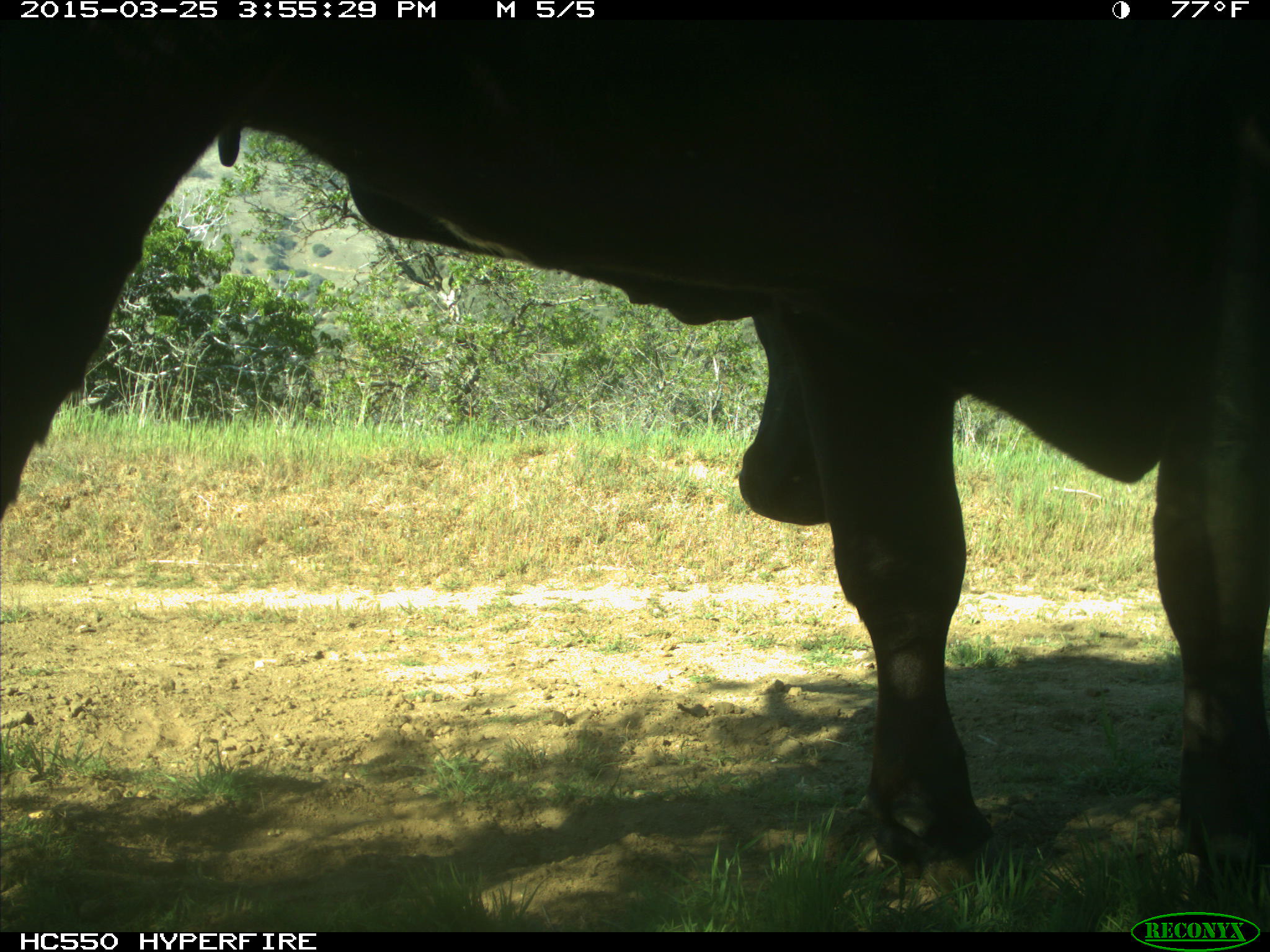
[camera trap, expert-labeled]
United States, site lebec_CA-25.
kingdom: Animalia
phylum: Chordata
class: Mammalia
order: Artiodactyla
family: Bovidae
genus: Bos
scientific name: Bos taurus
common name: domestic cow